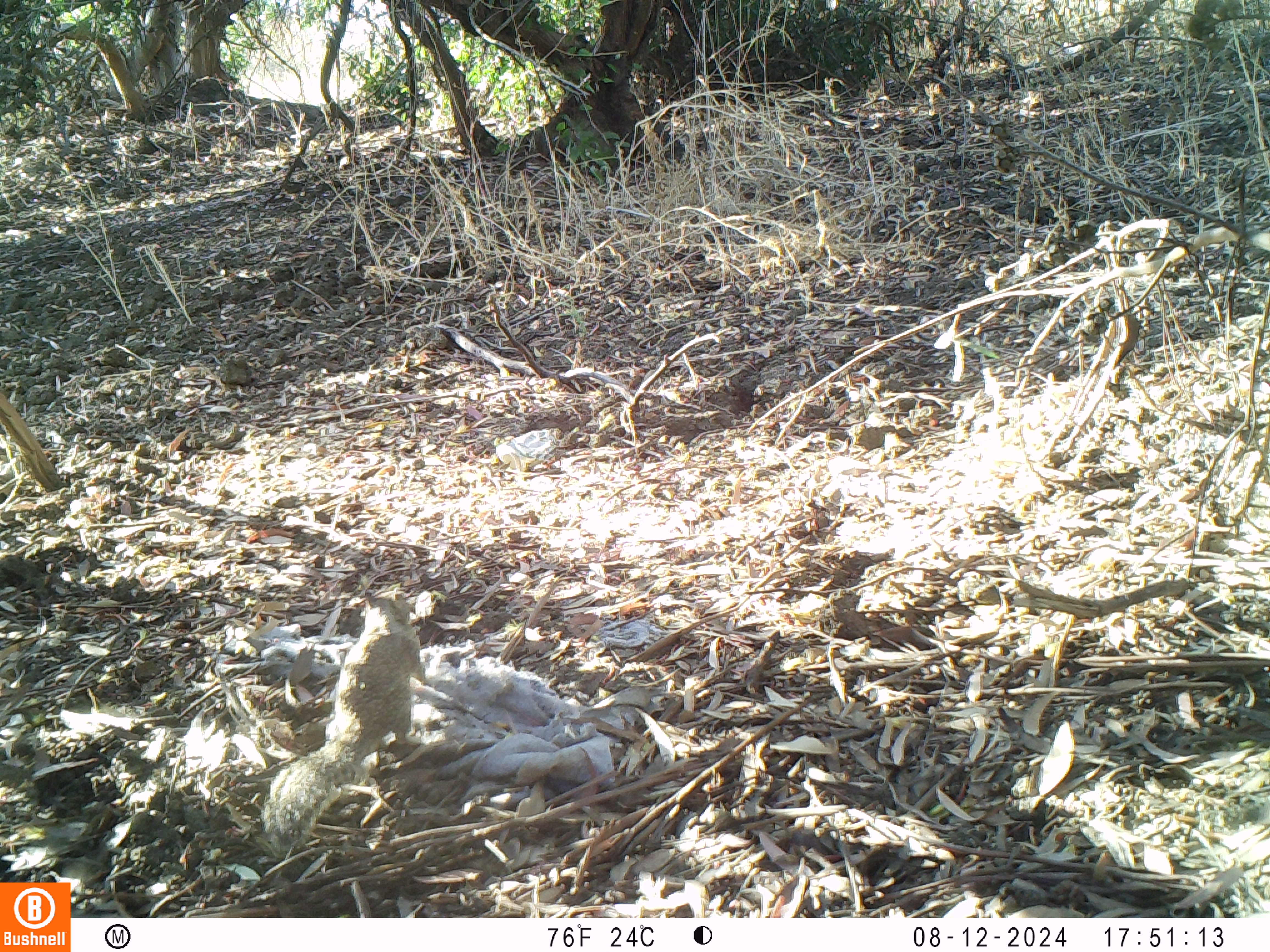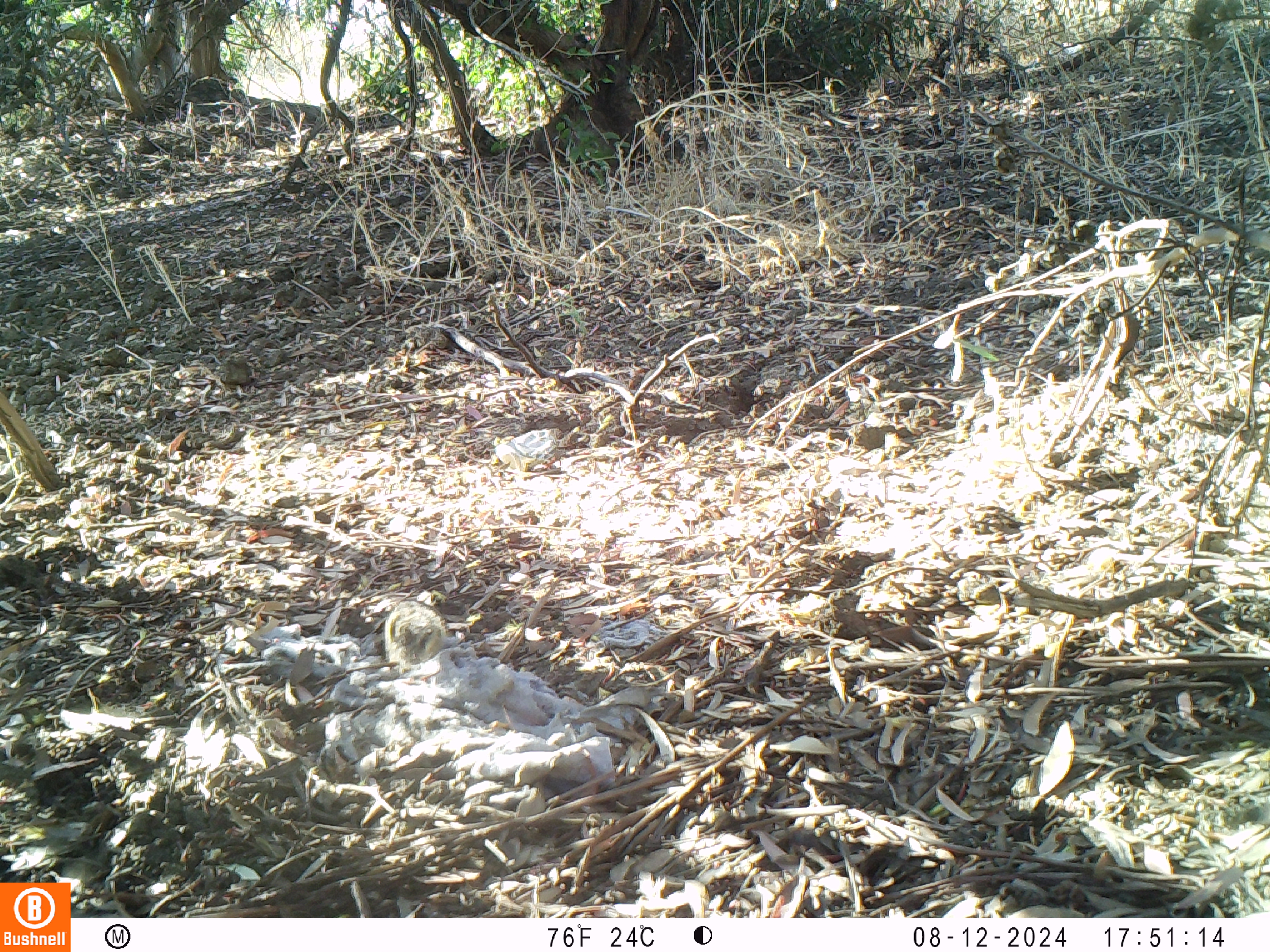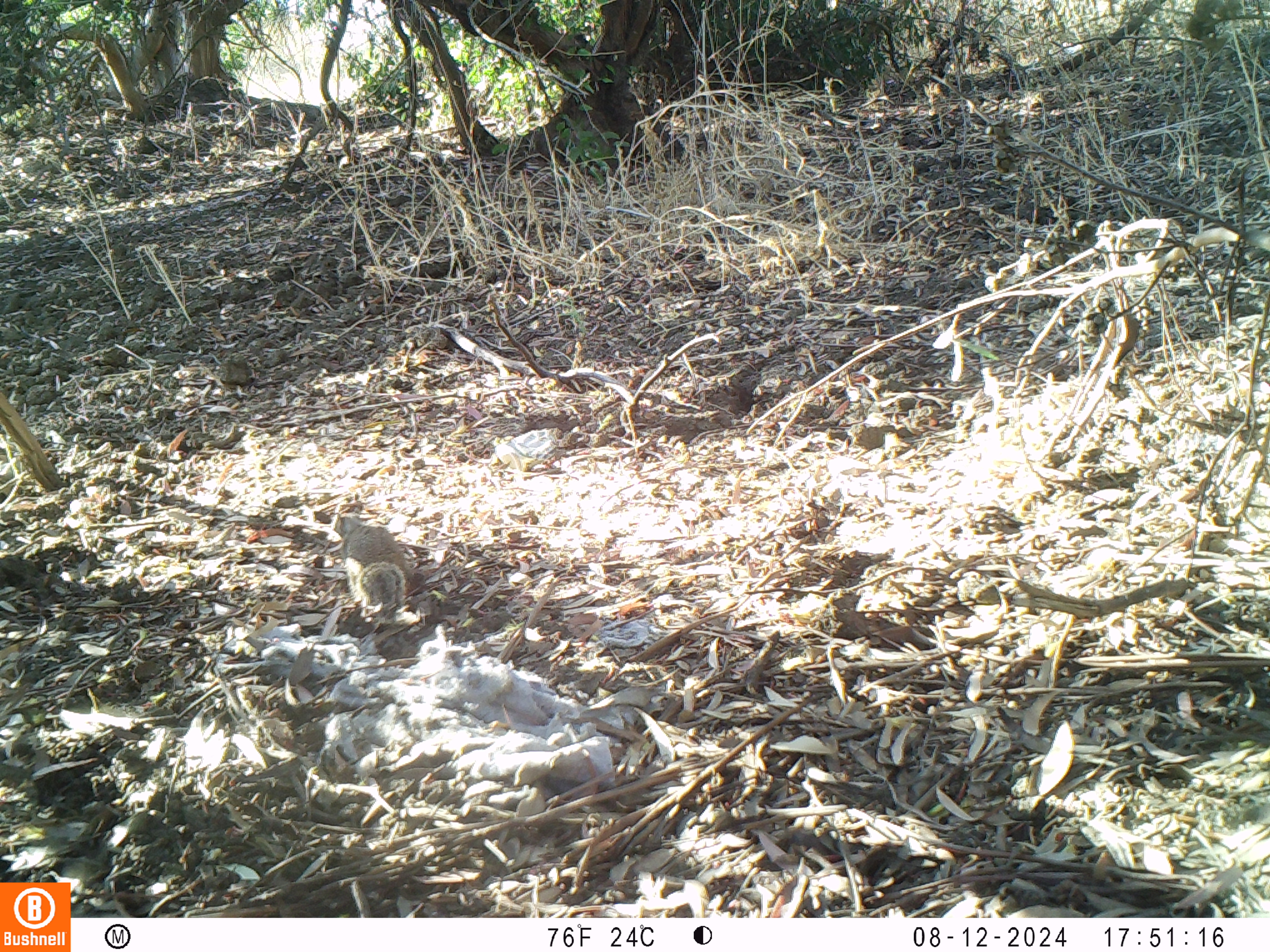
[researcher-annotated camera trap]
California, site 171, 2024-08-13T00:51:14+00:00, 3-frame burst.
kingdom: Animalia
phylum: Chordata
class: Mammalia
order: Rodentia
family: Sciuridae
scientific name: Sciuridae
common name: squirrel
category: unknown squirrel